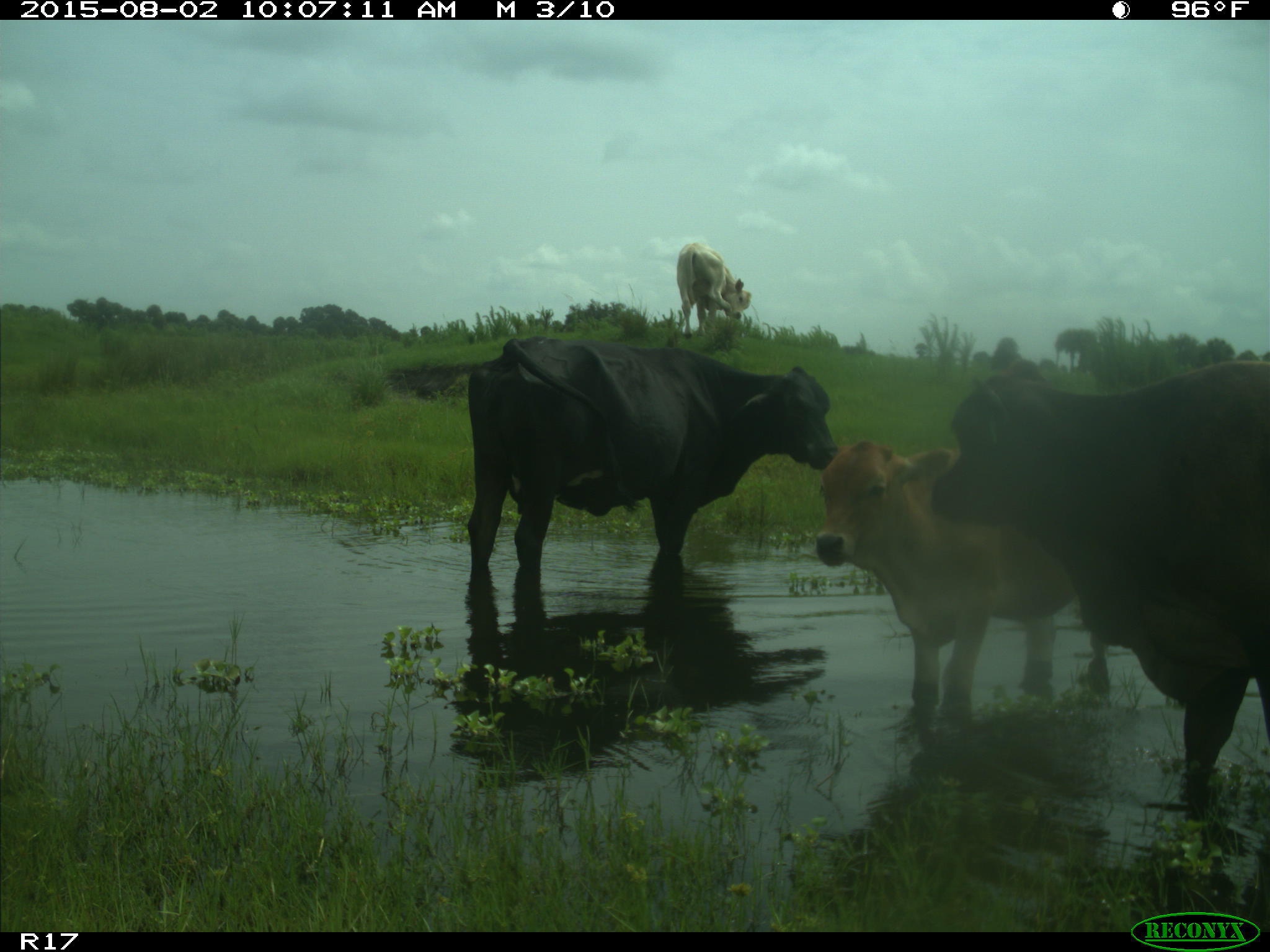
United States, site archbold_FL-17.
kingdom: Animalia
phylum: Chordata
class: Mammalia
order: Artiodactyla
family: Bovidae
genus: Bos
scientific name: Bos taurus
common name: domestic cow